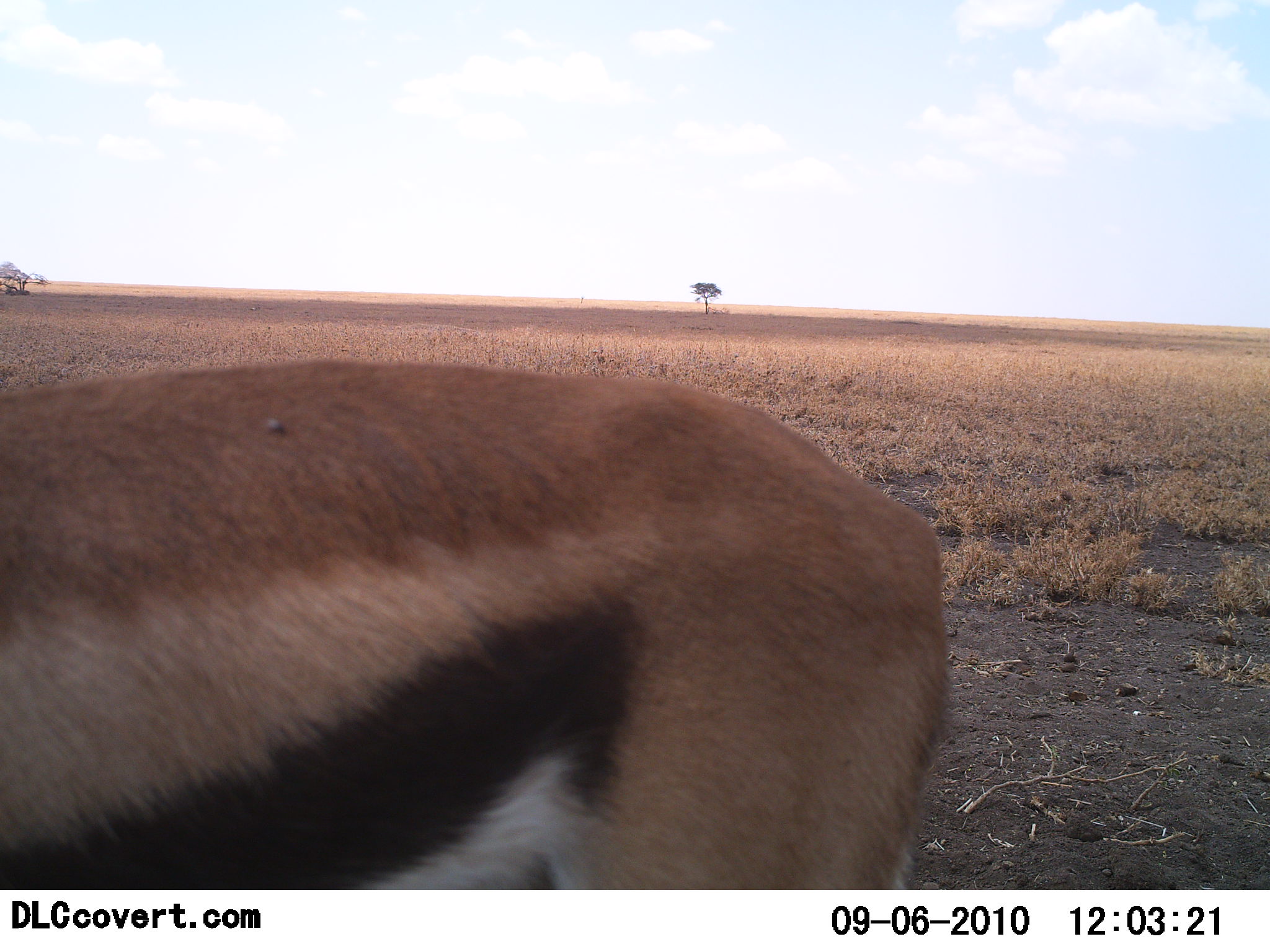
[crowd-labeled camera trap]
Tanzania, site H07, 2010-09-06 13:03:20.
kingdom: Animalia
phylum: Chordata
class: Mammalia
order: Artiodactyla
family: Bovidae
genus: Eudorcas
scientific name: Eudorcas thomsonii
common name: thomson's gazelle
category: gazellethomsons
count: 1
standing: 80%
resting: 7%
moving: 7%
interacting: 0%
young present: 0%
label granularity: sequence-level